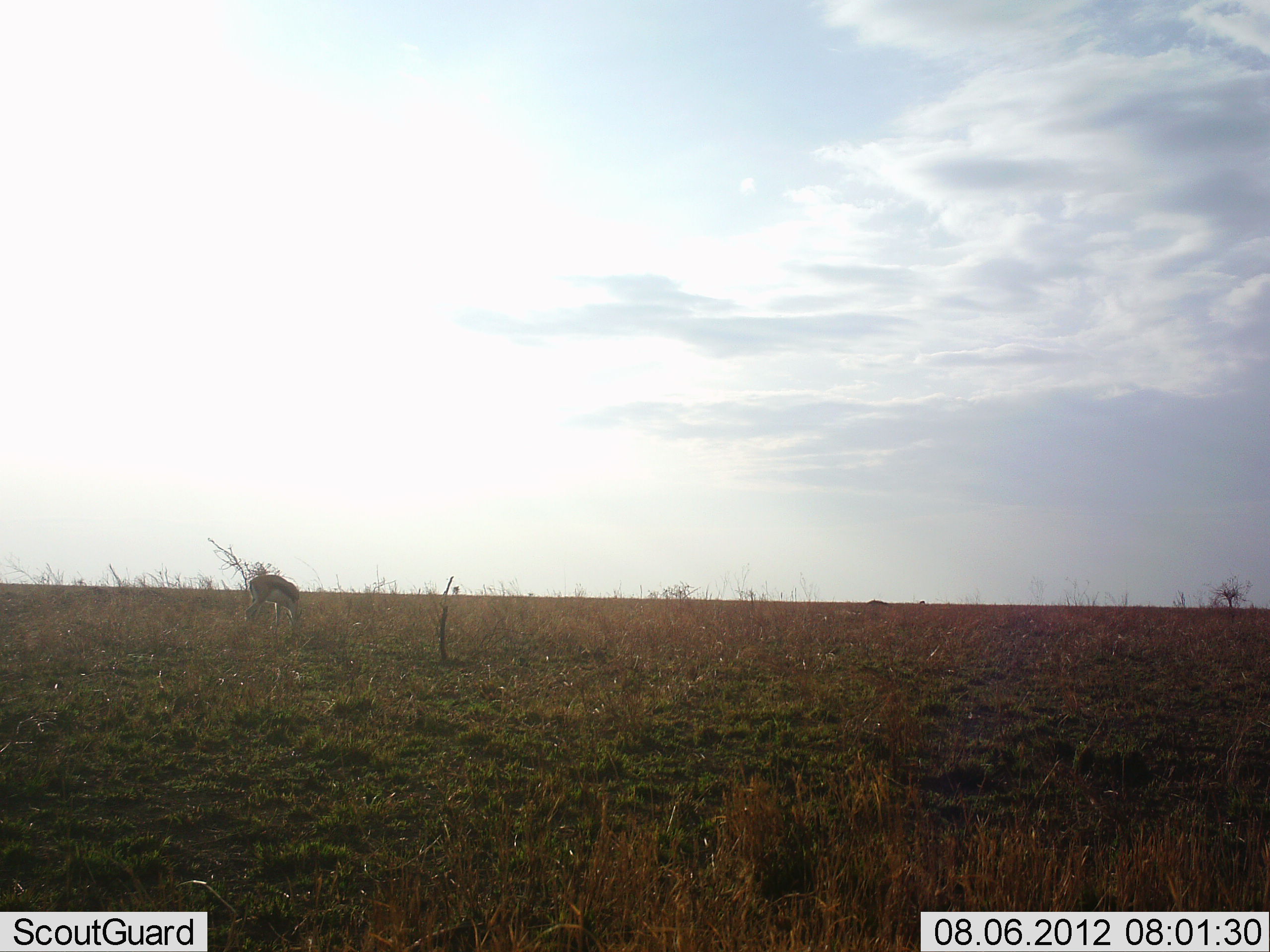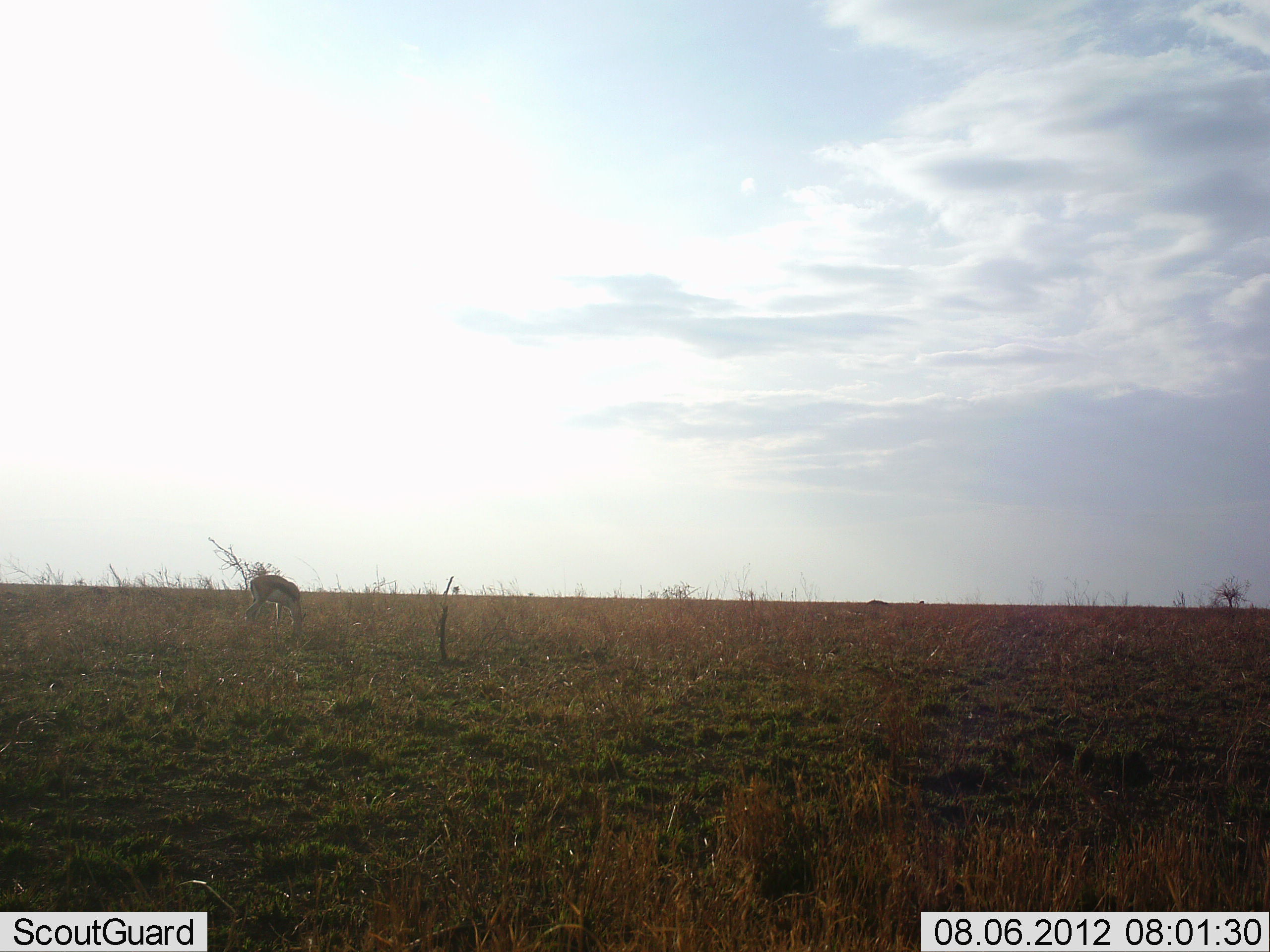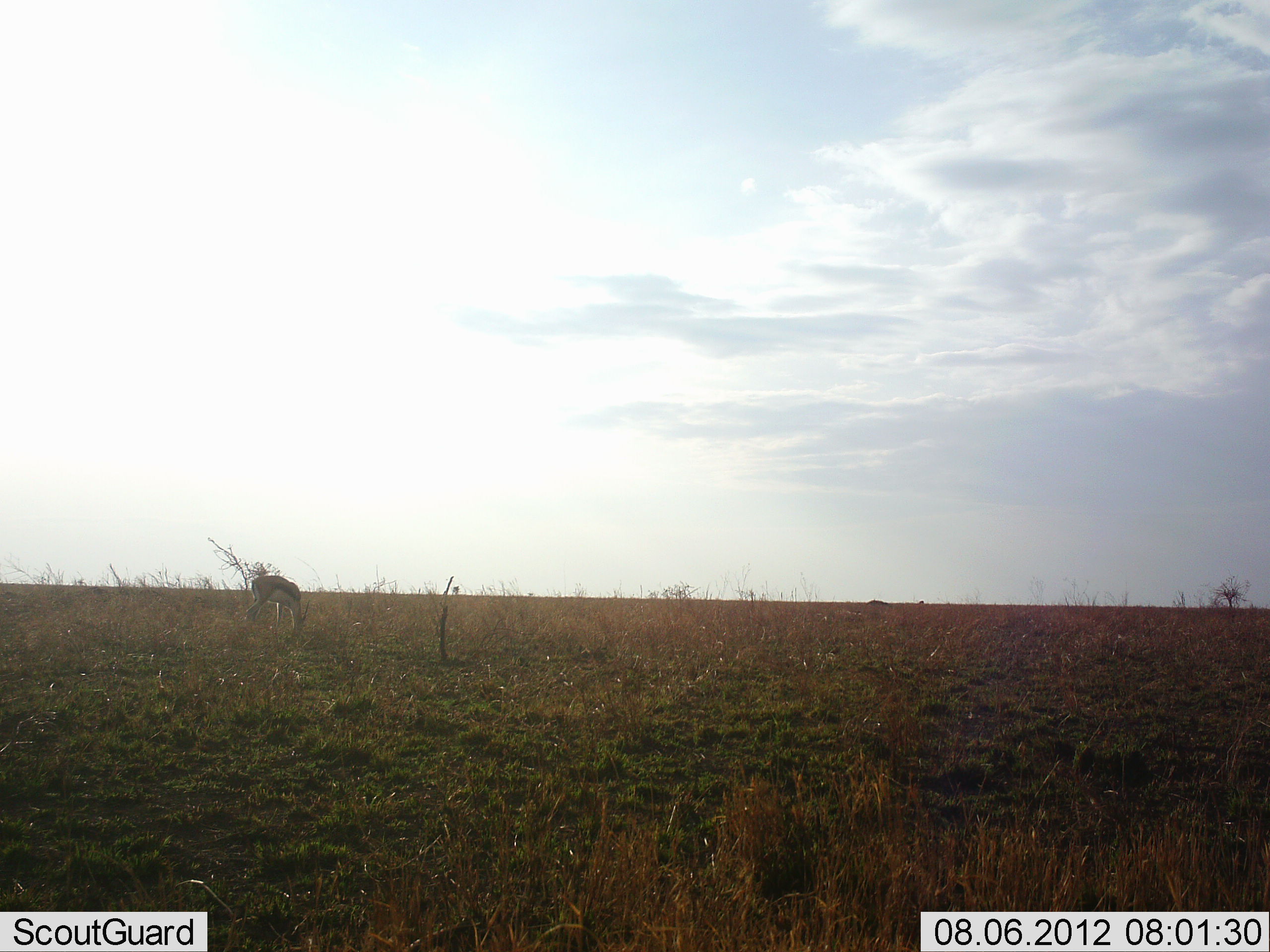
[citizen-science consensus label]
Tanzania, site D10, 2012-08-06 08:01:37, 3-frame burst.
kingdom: Animalia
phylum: Chordata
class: Mammalia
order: Artiodactyla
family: Bovidae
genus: Eudorcas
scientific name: Eudorcas thomsonii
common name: thomson's gazelle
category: gazellethomsons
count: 1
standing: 30%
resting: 0%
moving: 0%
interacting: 0%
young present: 0%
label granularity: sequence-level